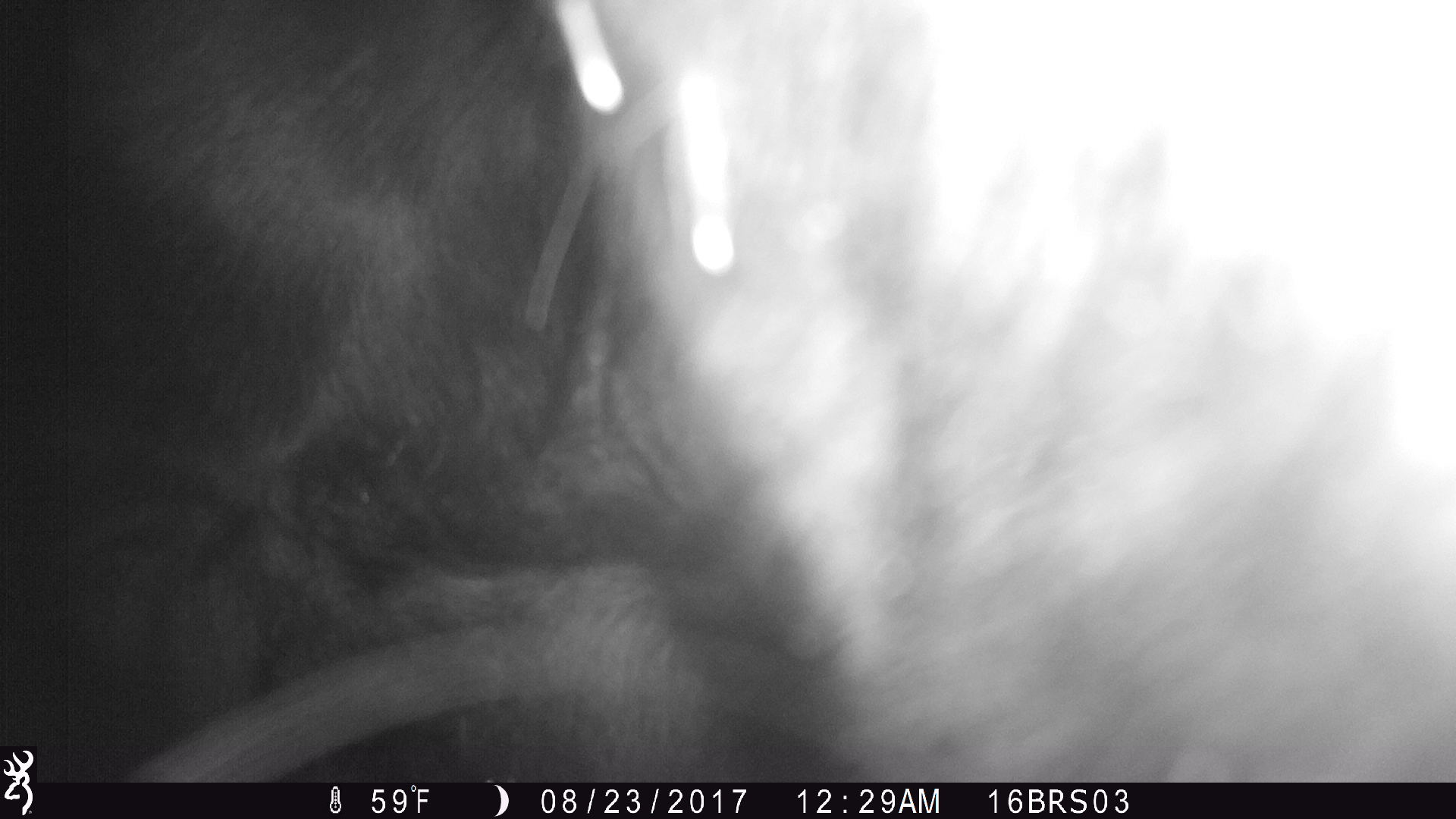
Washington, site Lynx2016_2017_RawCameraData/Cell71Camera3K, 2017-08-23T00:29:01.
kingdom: Animalia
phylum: Chordata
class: Mammalia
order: Artiodactyla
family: Bovidae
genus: Bos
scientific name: Bos taurus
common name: domestic cattle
Domestic cattle (Bos taurus). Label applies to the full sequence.